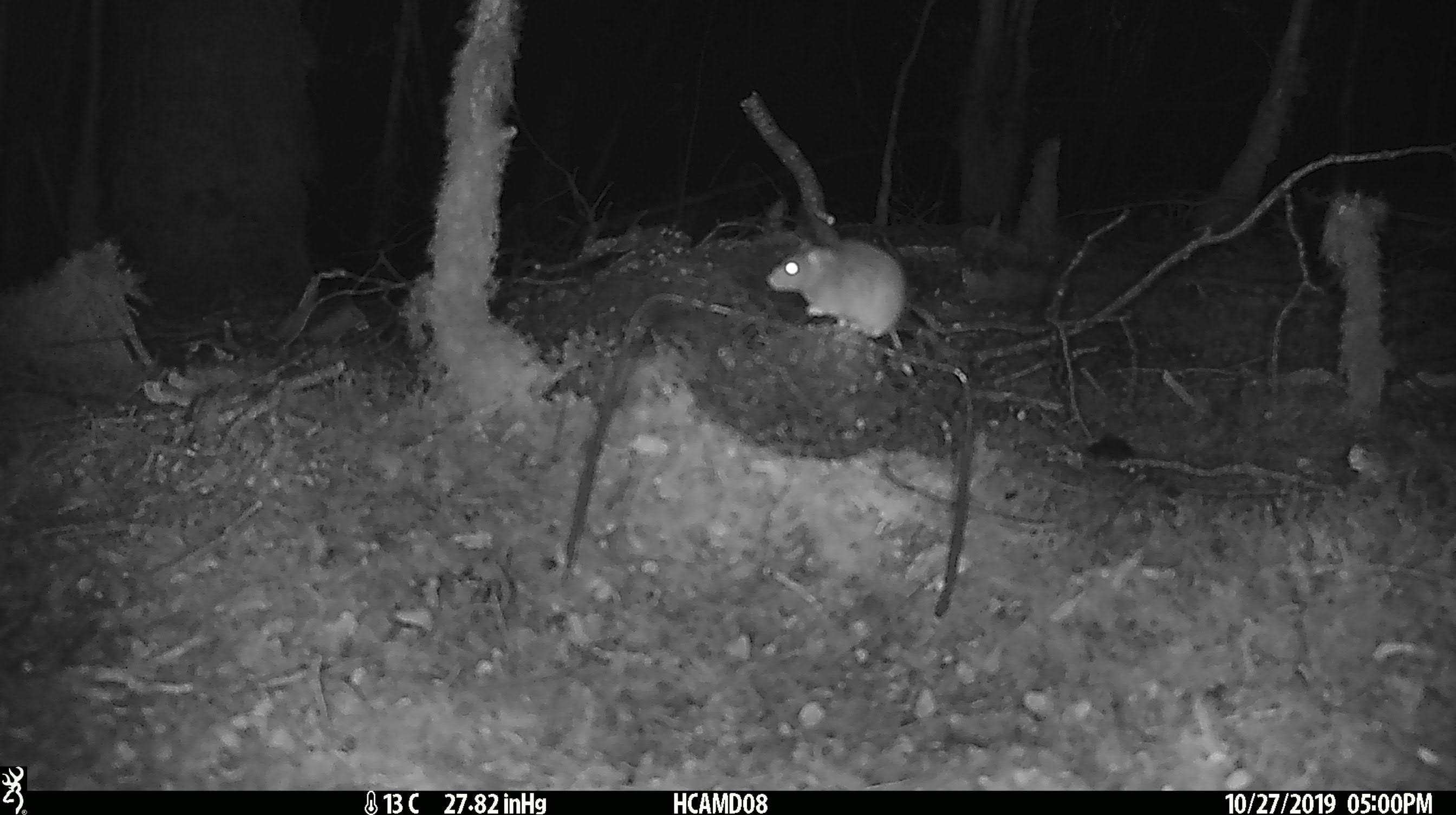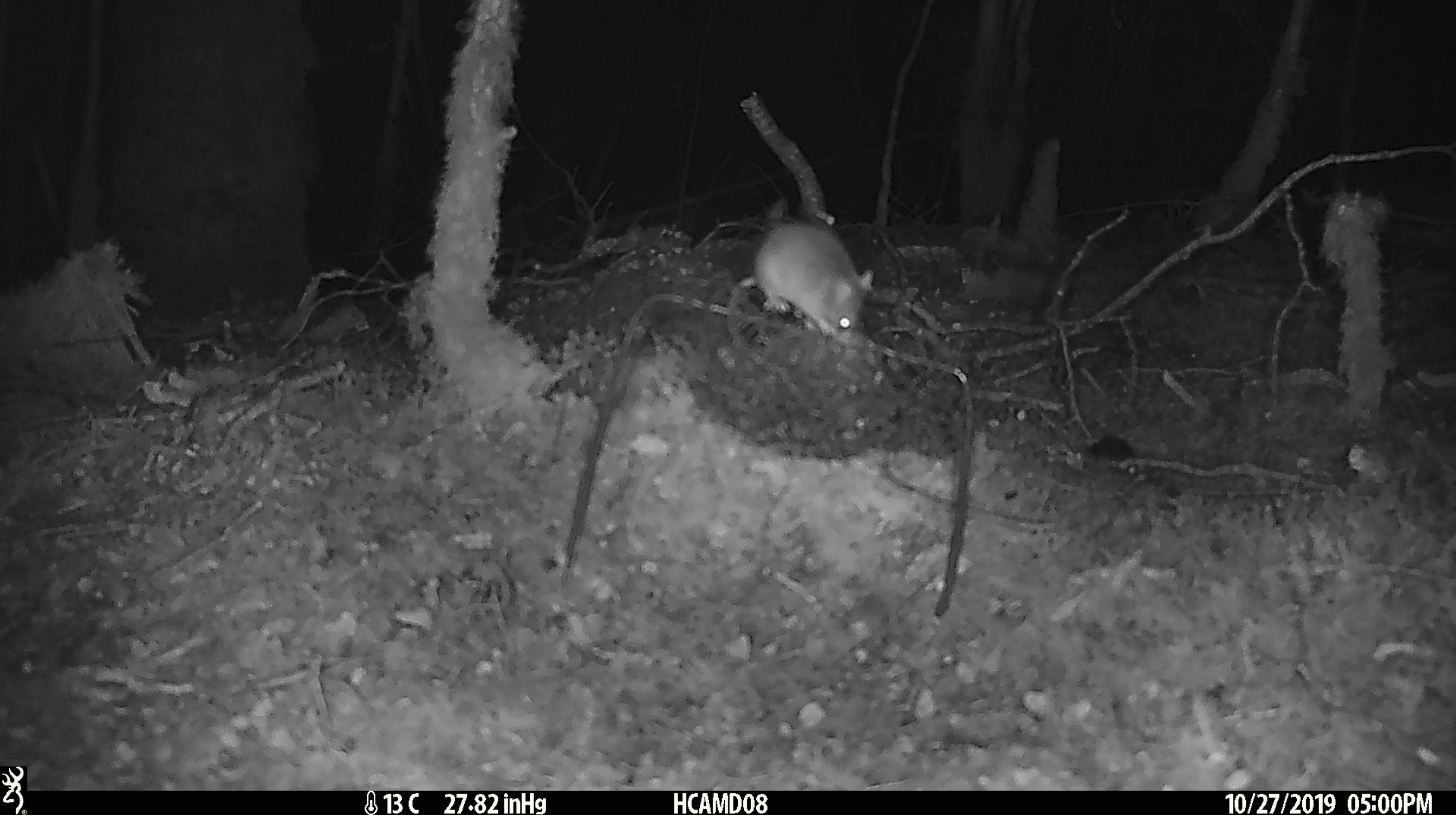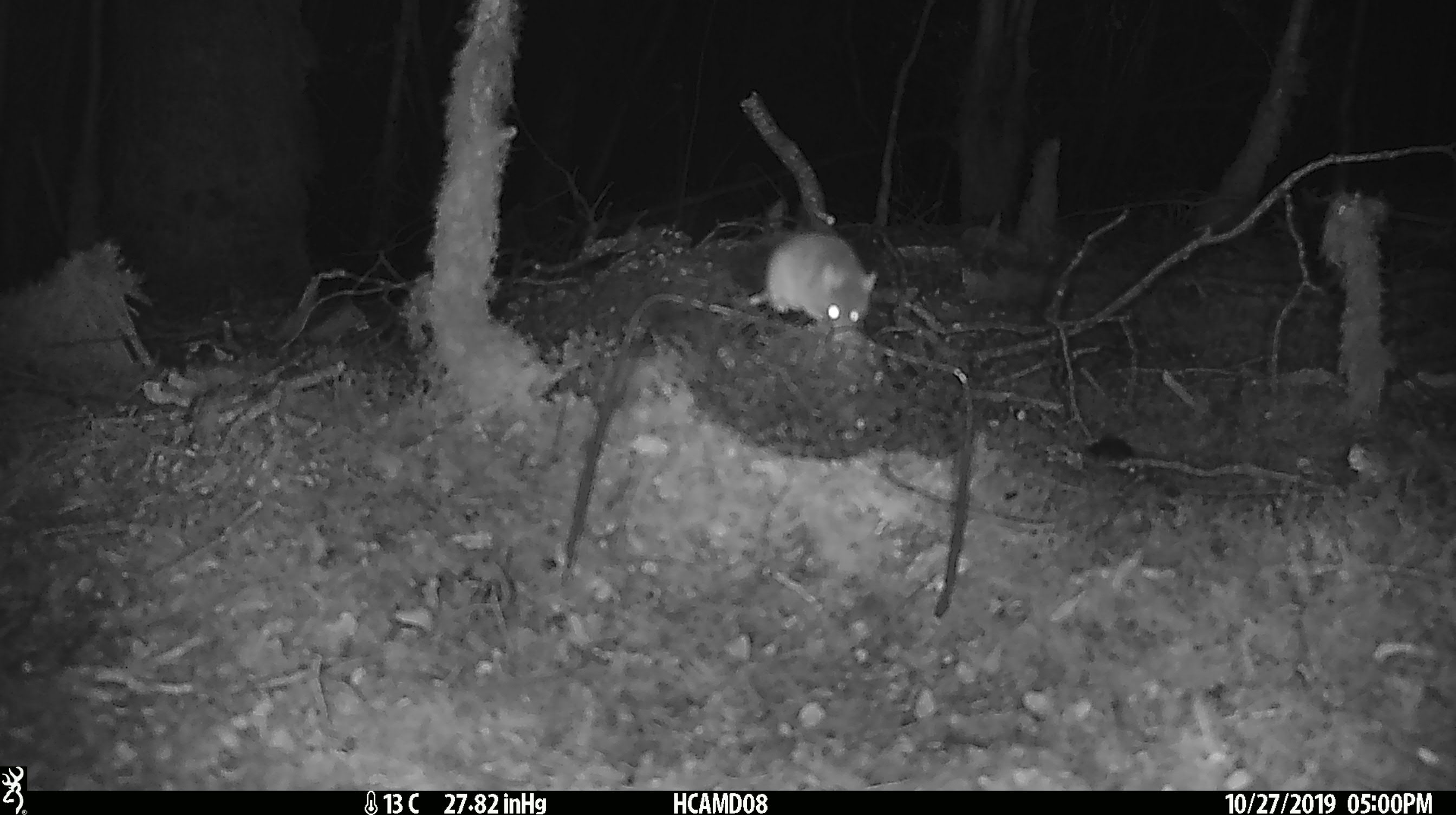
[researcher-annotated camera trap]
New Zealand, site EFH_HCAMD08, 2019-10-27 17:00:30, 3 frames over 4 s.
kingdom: Animalia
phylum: Chordata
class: Mammalia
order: Rodentia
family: Muridae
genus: Mus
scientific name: Mus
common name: mouse